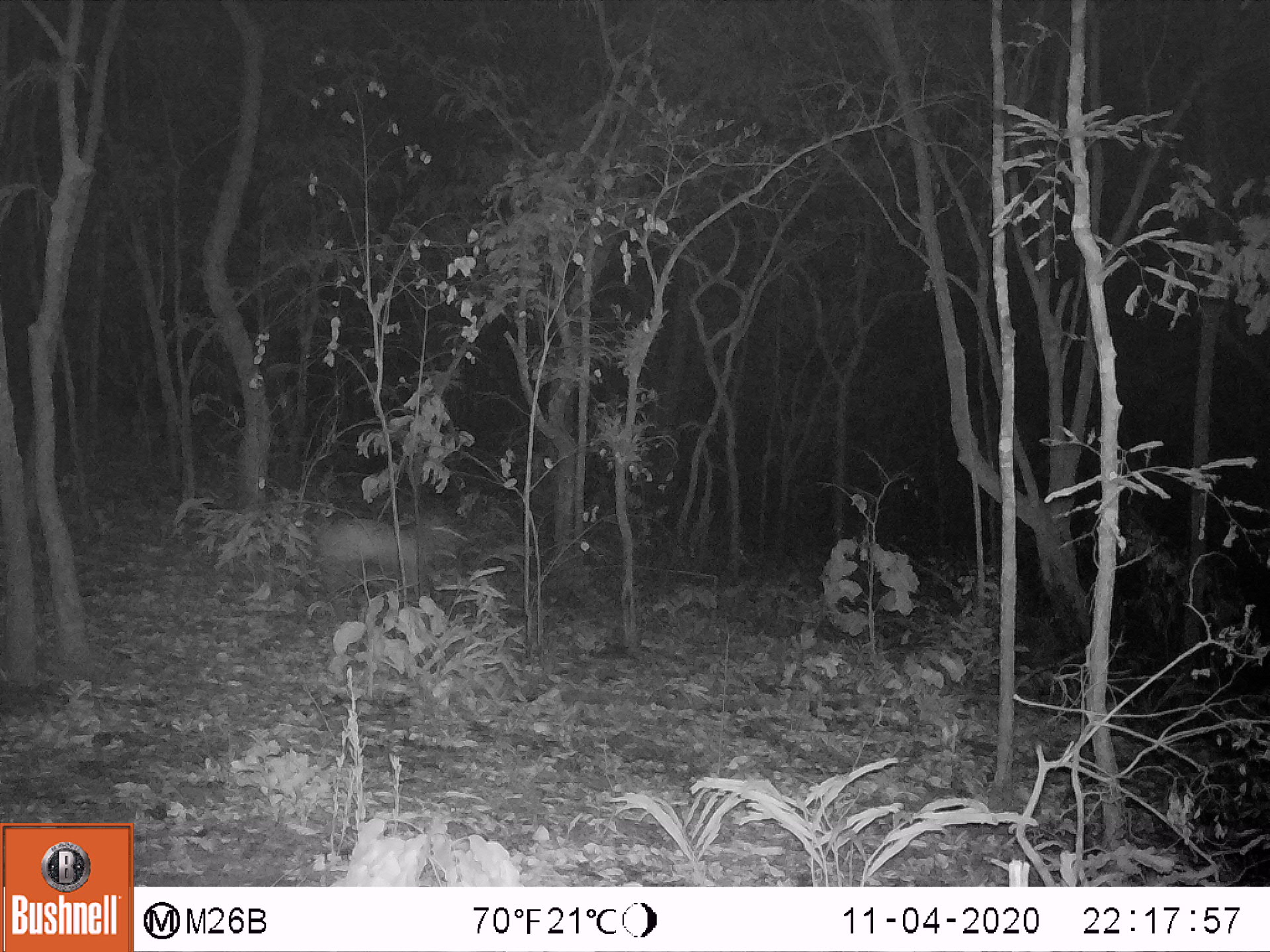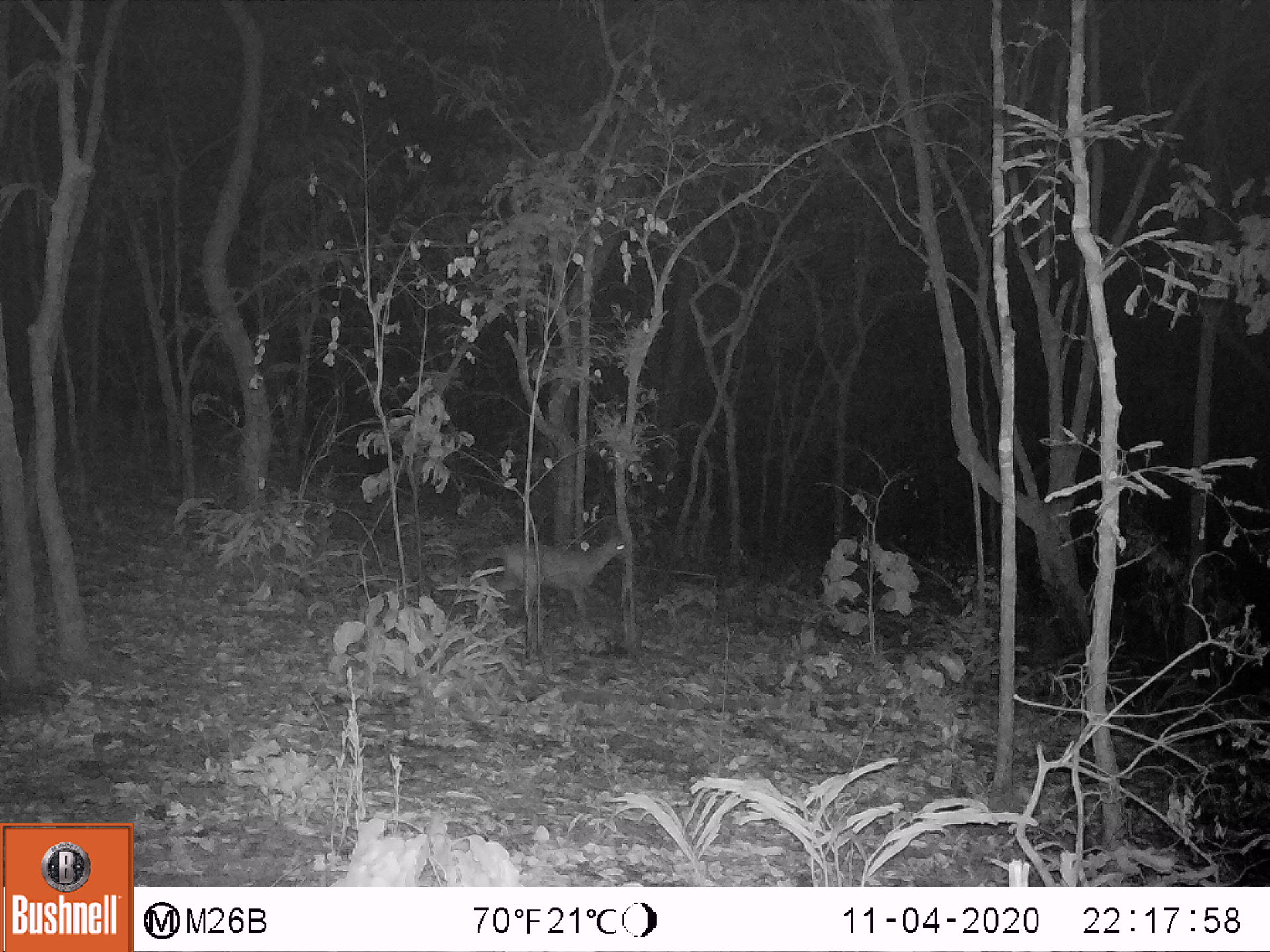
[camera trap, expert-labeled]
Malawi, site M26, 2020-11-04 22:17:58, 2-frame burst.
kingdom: Animalia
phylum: Chordata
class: Mammalia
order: Artiodactyla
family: Bovidae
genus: Sylvicapra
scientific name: Sylvicapra grimmia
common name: common duiker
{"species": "common duiker (Sylvicapra grimmia)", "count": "1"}